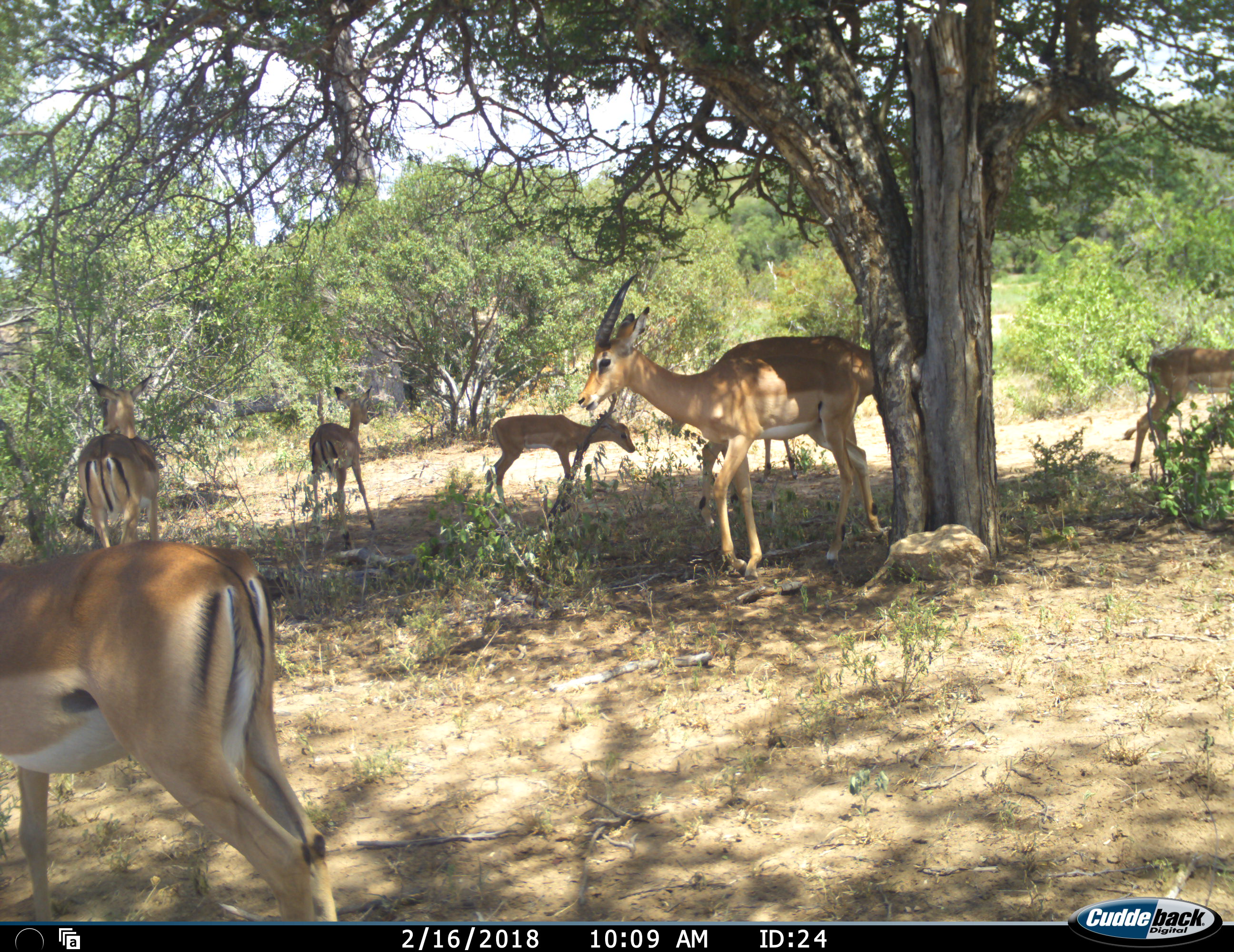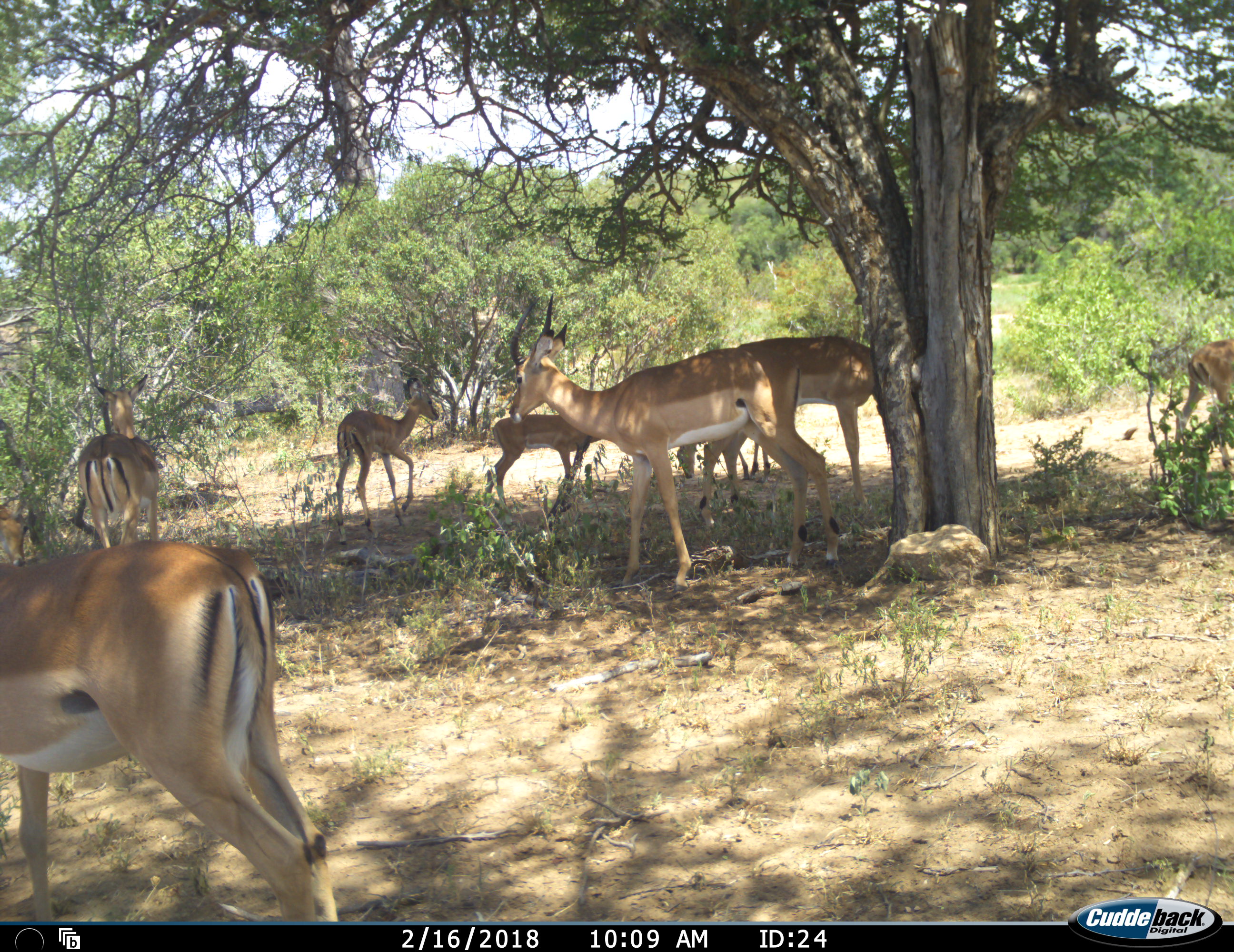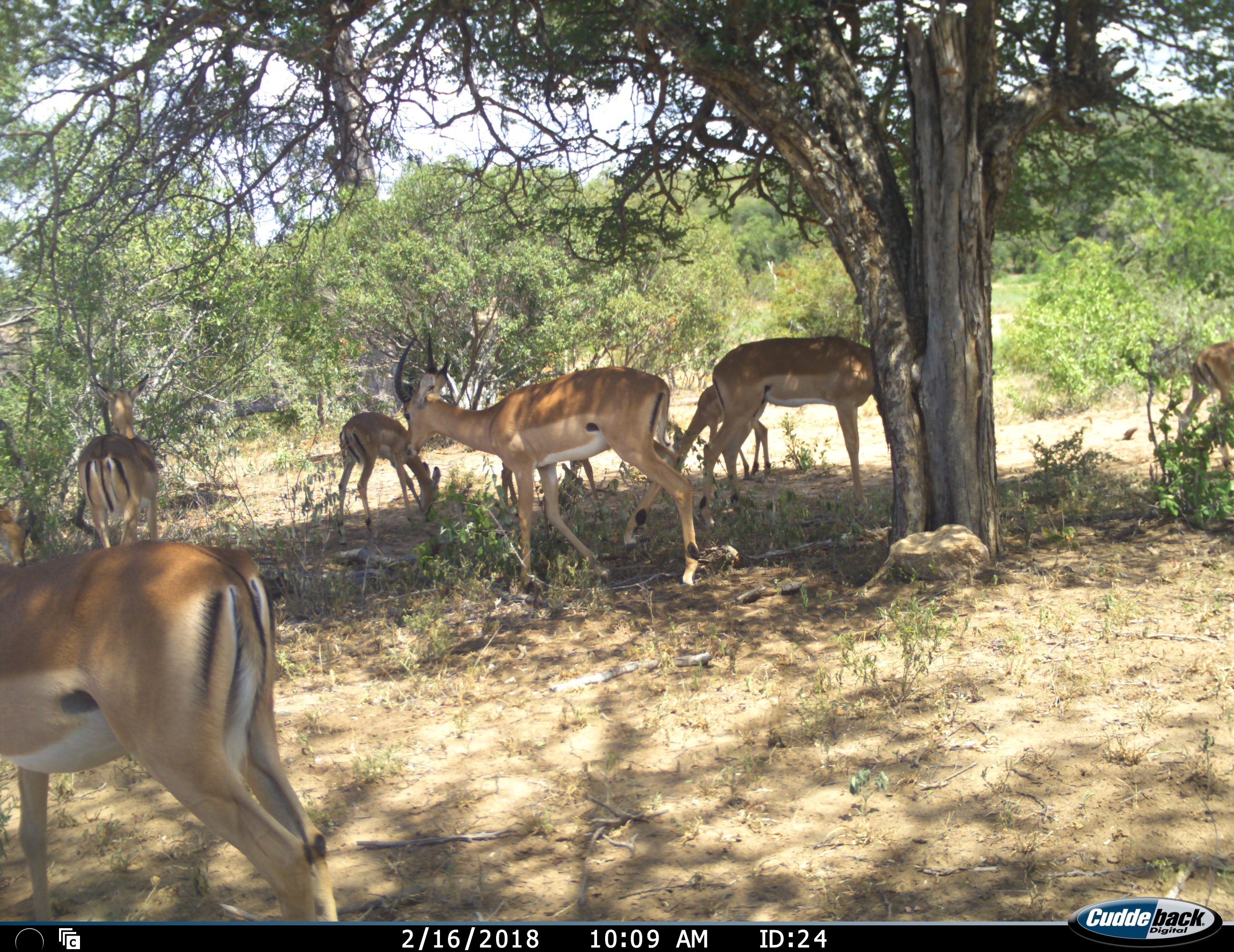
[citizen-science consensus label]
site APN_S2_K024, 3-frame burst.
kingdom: Animalia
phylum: Chordata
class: Mammalia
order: Artiodactyla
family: Bovidae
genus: Aepyceros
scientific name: Aepyceros melampus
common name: impala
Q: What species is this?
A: Impala (Aepyceros melampus).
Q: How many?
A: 7.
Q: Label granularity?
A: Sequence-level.